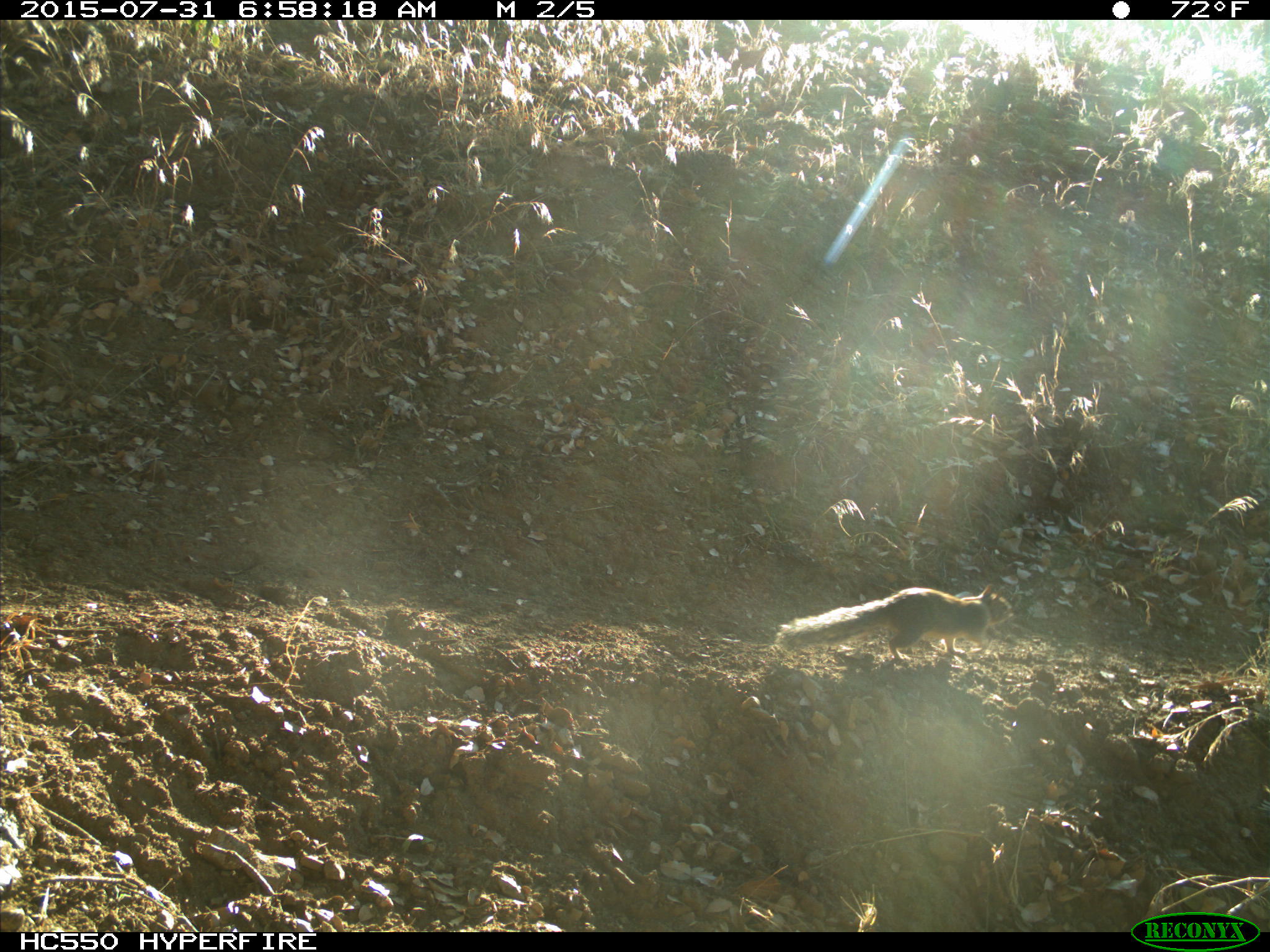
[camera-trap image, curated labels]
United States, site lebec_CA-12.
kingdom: Animalia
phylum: Chordata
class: Mammalia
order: Rodentia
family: Sciuridae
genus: Otospermophilus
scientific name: Otospermophilus beecheyi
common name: california ground squirrel